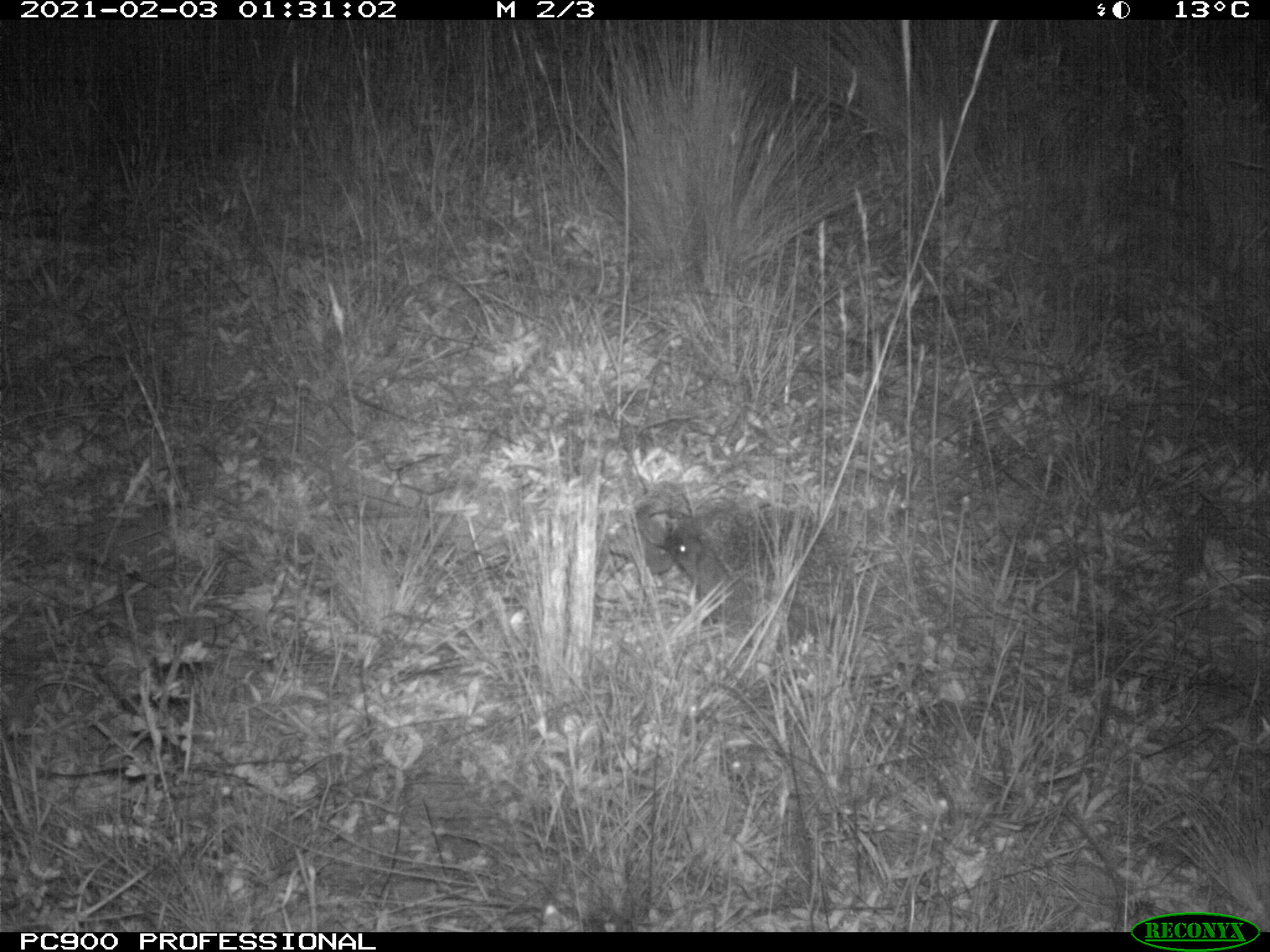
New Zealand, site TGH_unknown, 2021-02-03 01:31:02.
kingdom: Animalia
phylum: Chordata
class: Mammalia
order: Eulipotyphla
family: Erinaceidae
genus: Erinaceus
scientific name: Erinaceus europaeus europaeus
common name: european hedgehog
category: hedgehog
Hedgehog (european hedgehog) (Erinaceus europaeus europaeus).